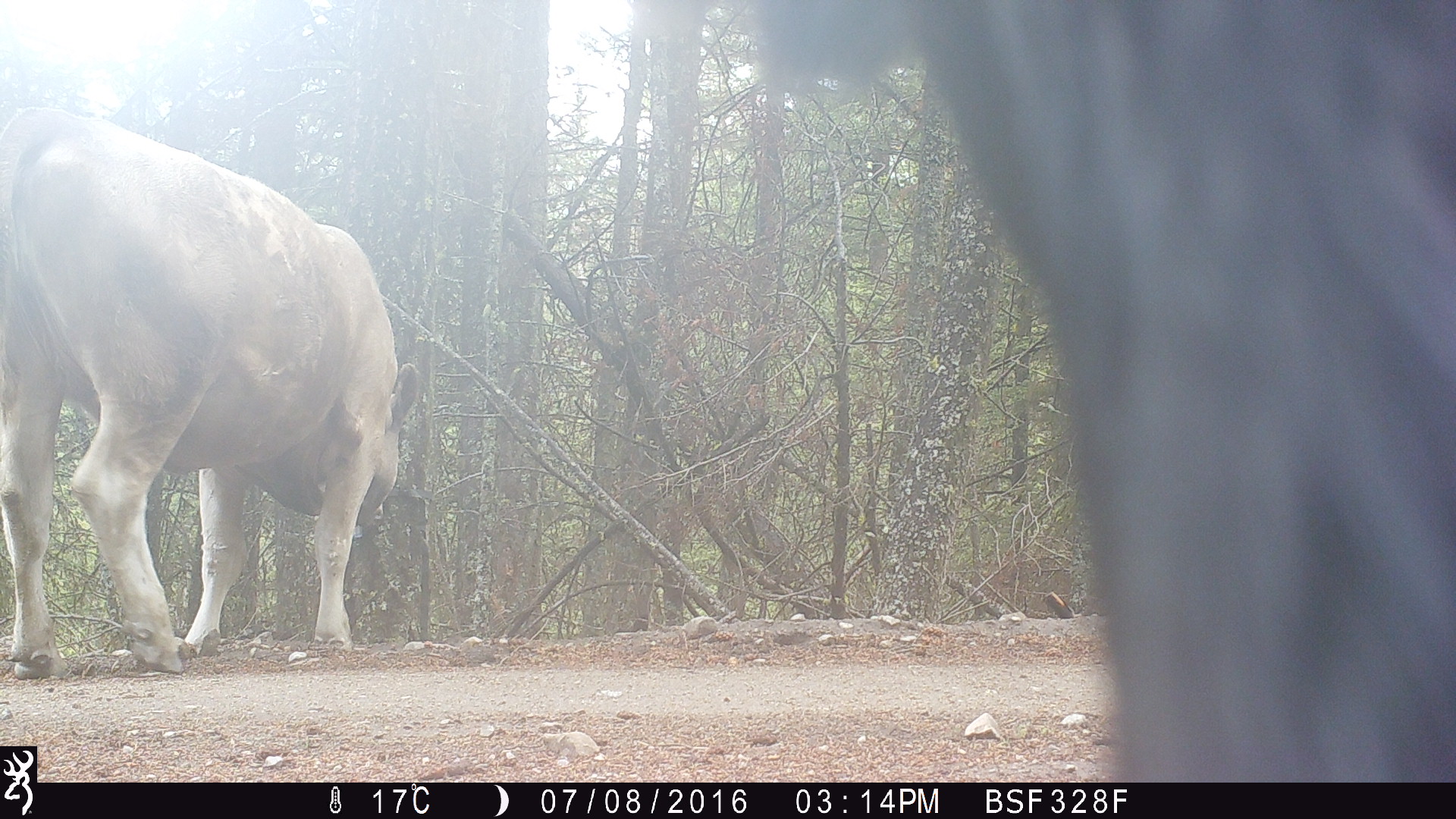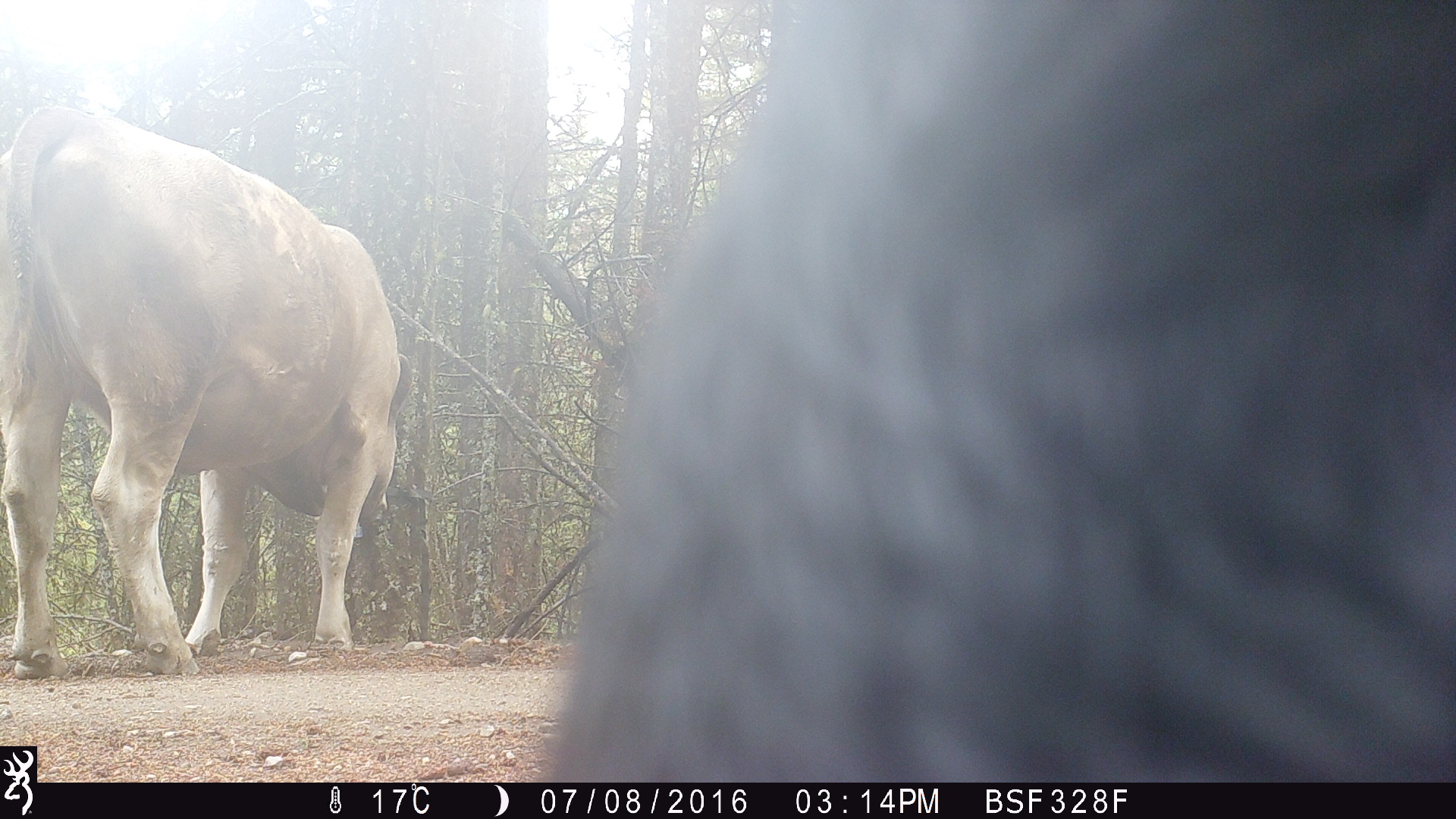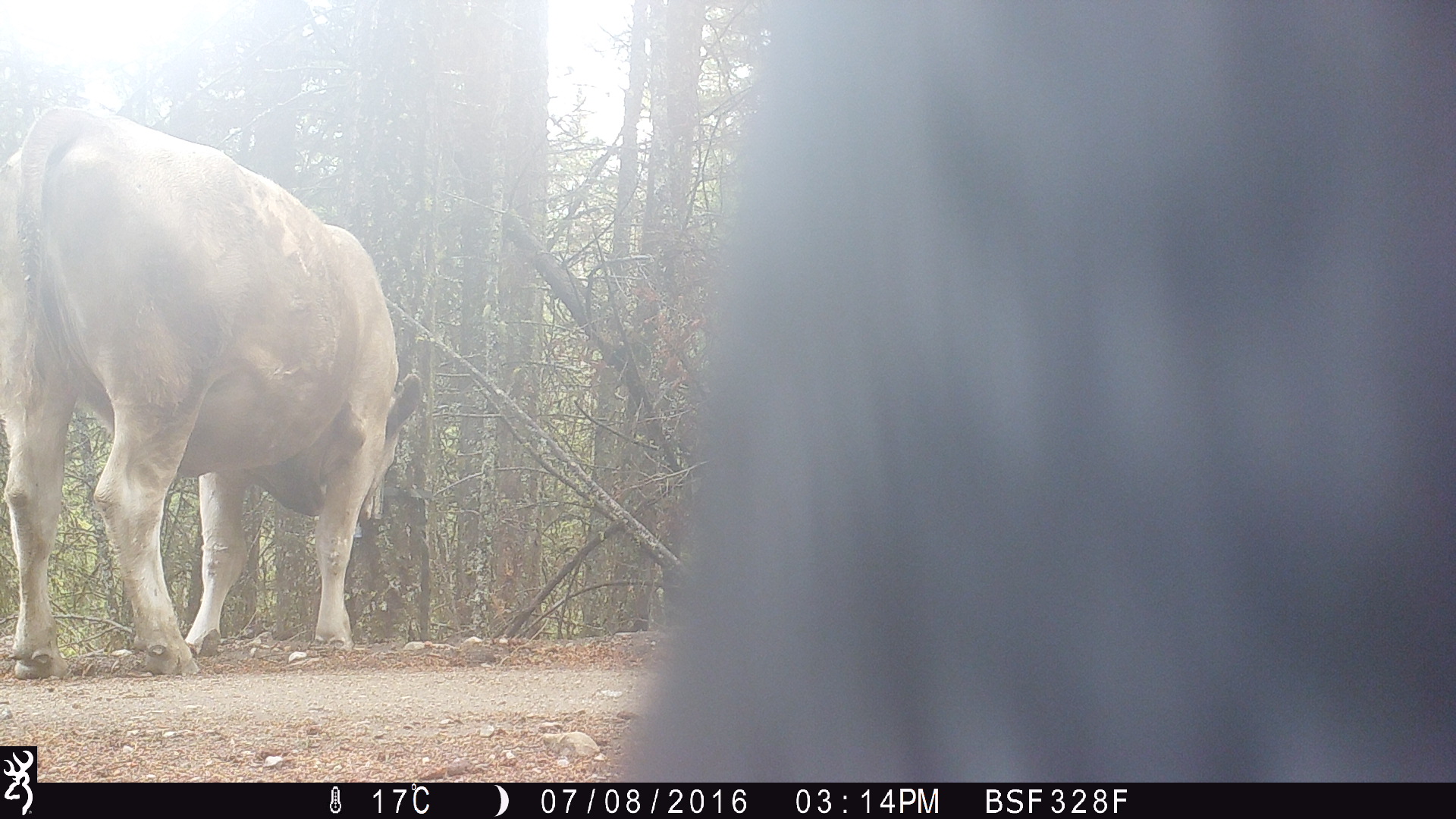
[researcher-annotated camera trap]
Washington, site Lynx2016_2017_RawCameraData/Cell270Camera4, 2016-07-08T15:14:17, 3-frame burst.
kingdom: Animalia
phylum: Chordata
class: Mammalia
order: Artiodactyla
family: Bovidae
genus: Bos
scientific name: Bos taurus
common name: domestic cattle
Domestic cattle (Bos taurus). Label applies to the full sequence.